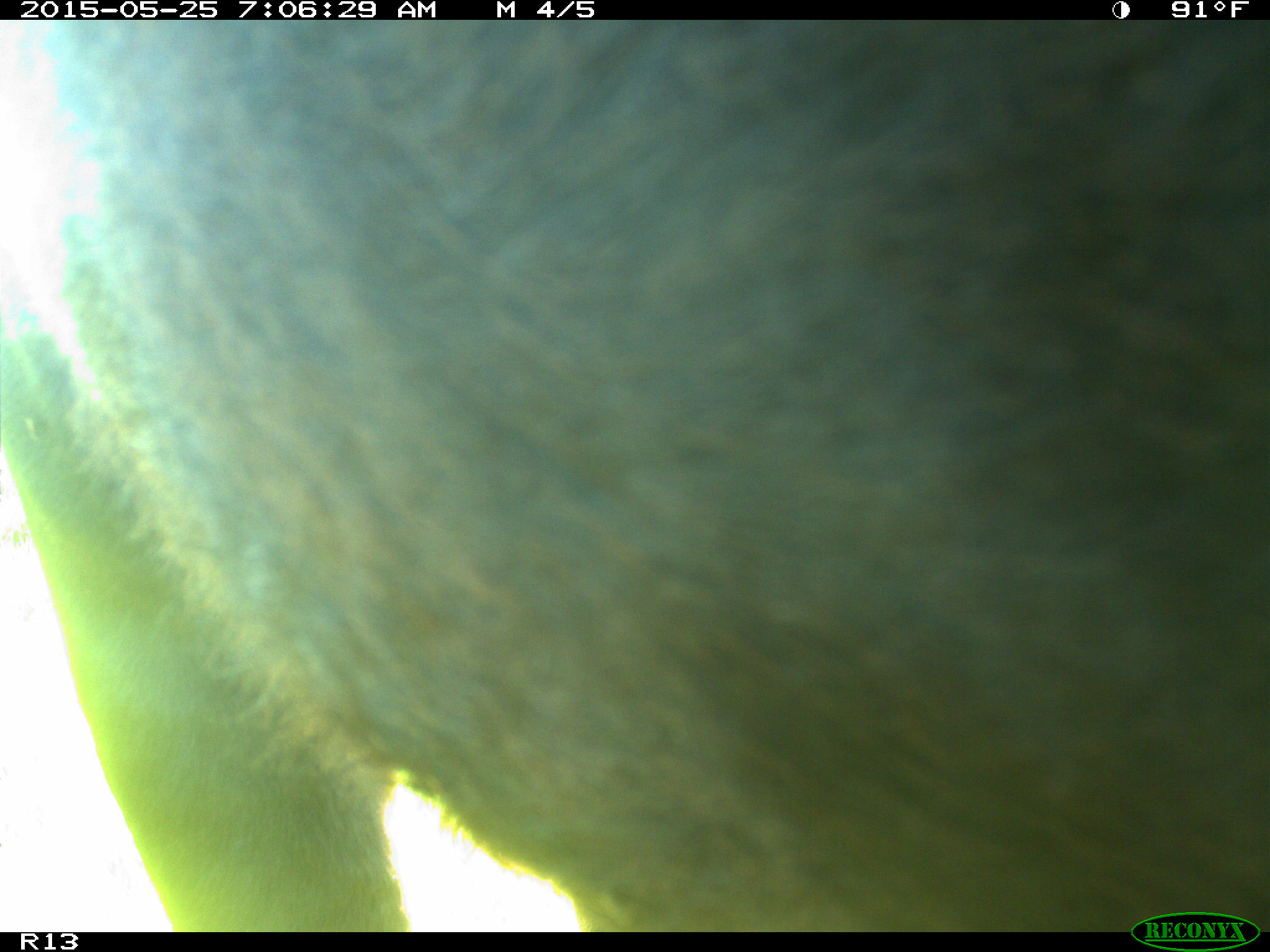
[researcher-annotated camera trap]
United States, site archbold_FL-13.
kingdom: Animalia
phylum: Chordata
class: Mammalia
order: Artiodactyla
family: Bovidae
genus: Bos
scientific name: Bos taurus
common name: domestic cow